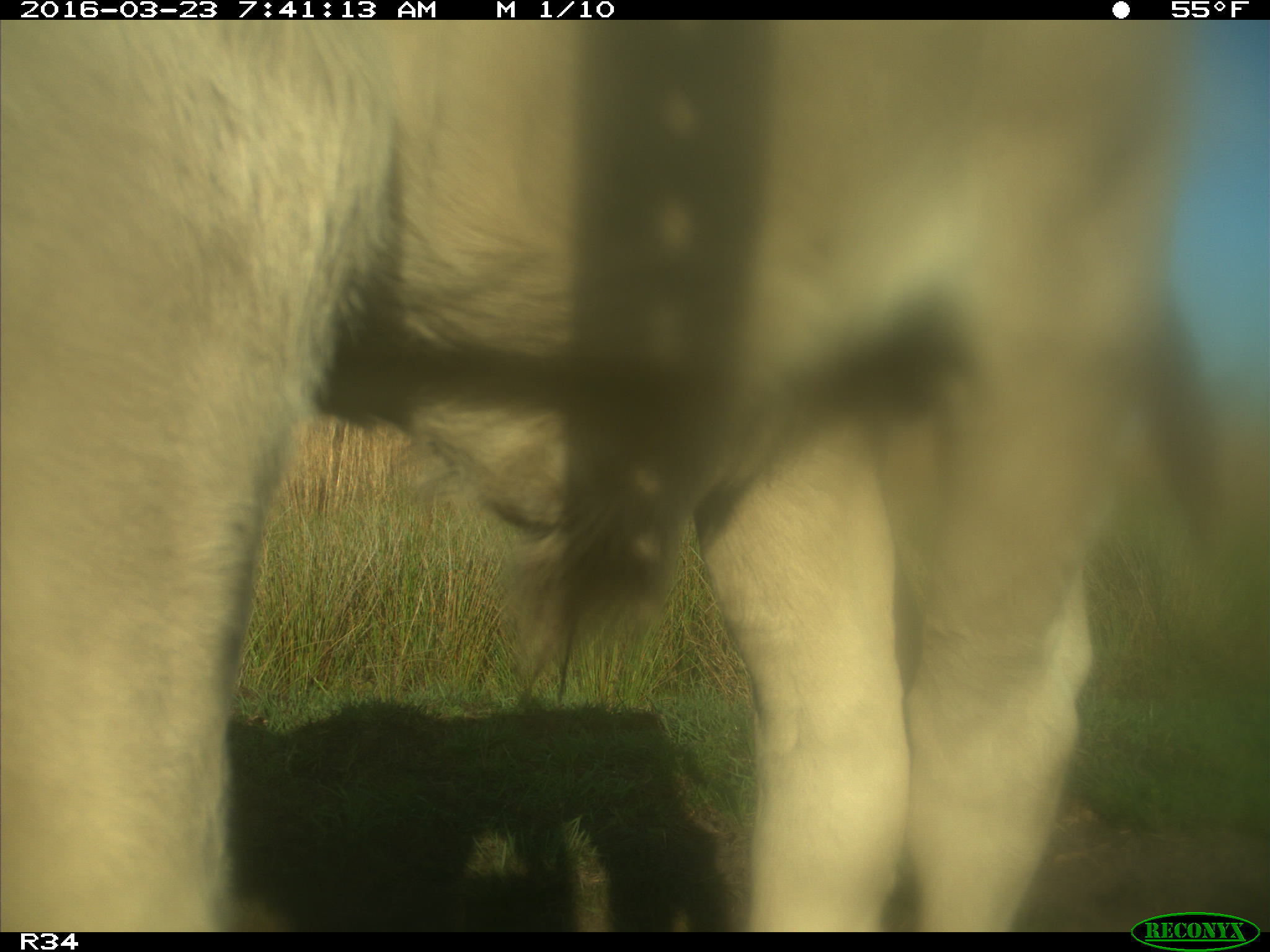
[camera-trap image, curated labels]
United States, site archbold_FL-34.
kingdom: Animalia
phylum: Chordata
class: Mammalia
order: Artiodactyla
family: Bovidae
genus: Bos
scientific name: Bos taurus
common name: domestic cow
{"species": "Bos taurus (domestic cow)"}